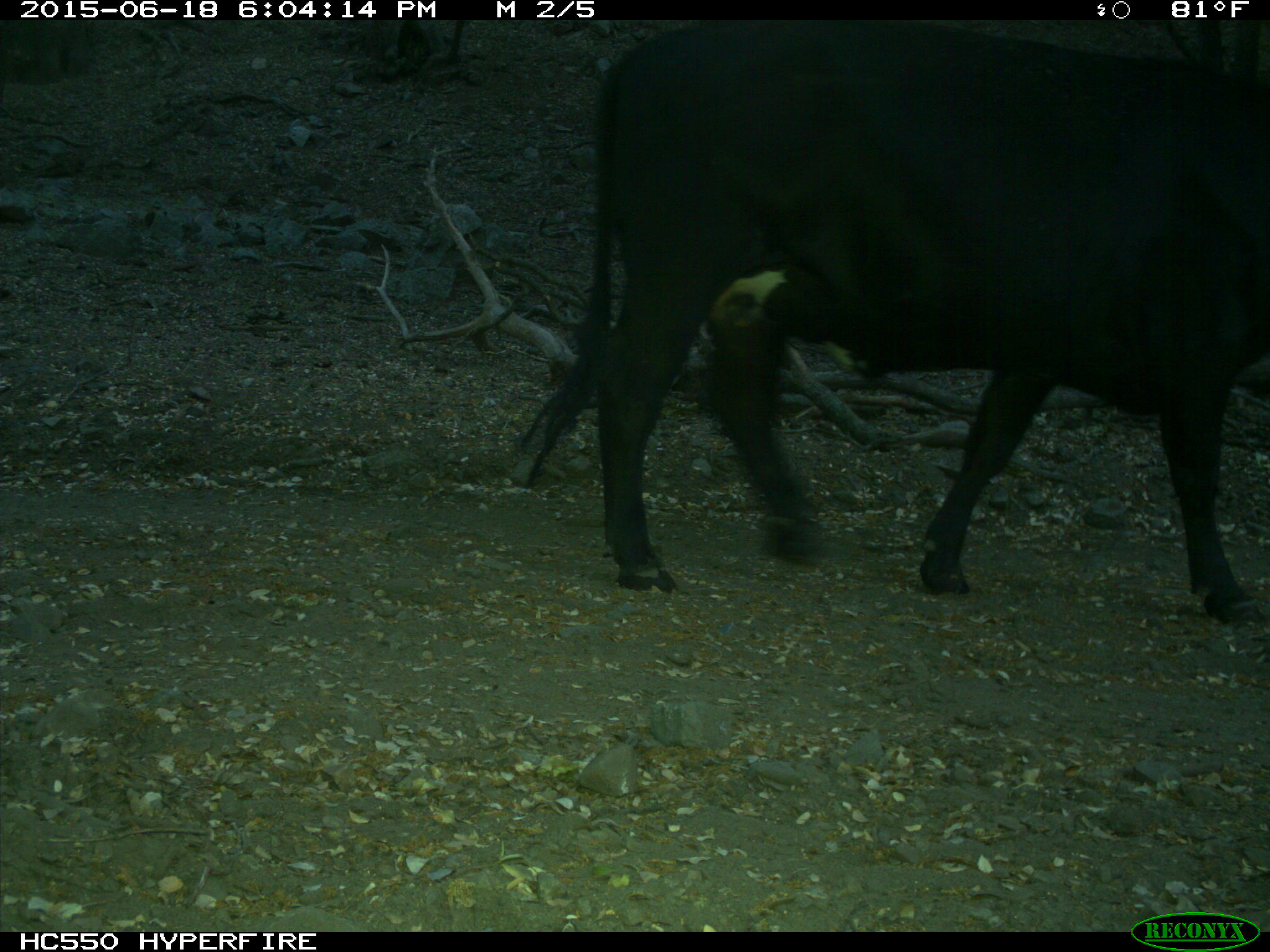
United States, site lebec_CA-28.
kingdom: Animalia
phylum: Chordata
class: Mammalia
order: Artiodactyla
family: Bovidae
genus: Bos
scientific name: Bos taurus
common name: domestic cow